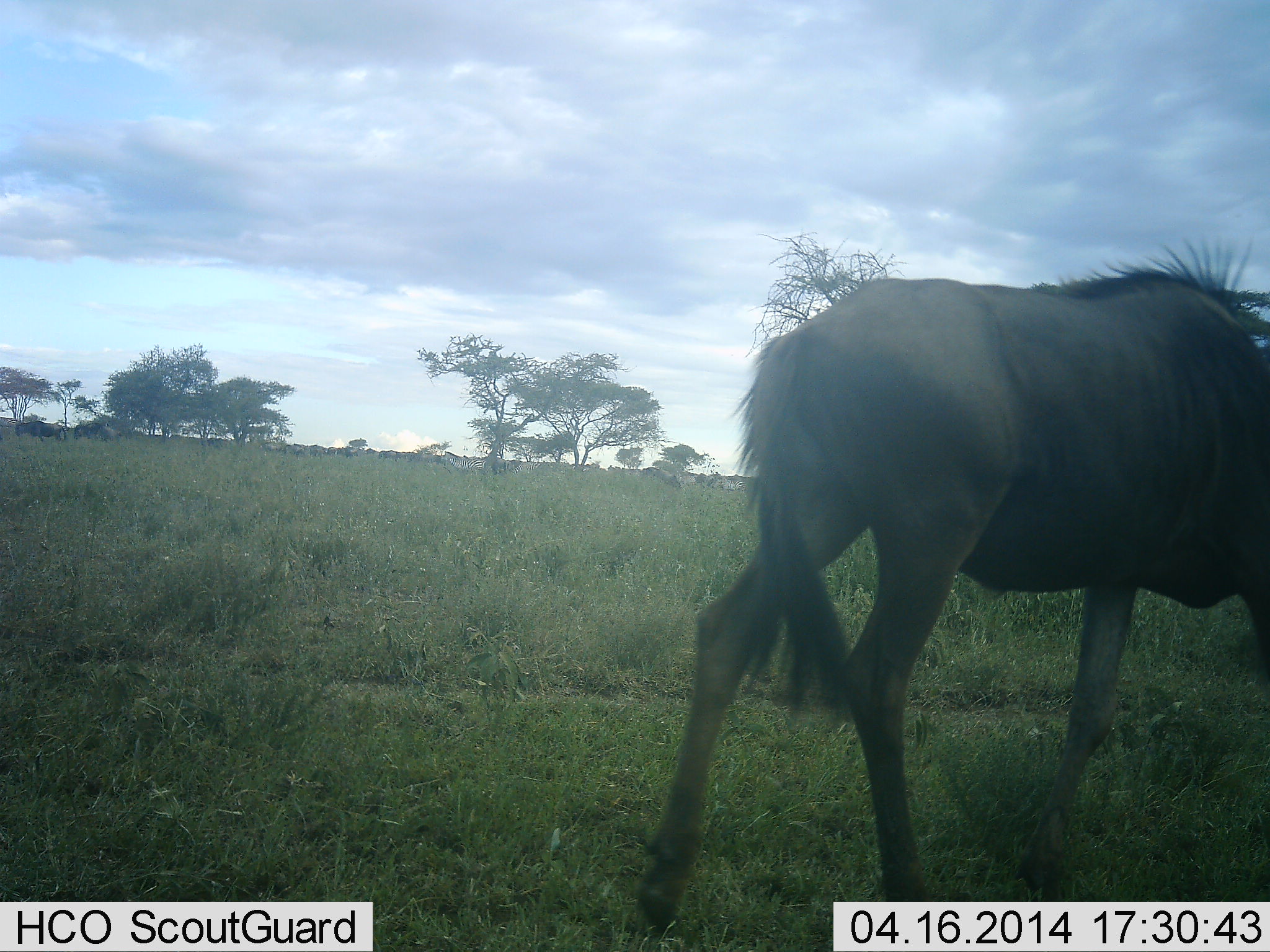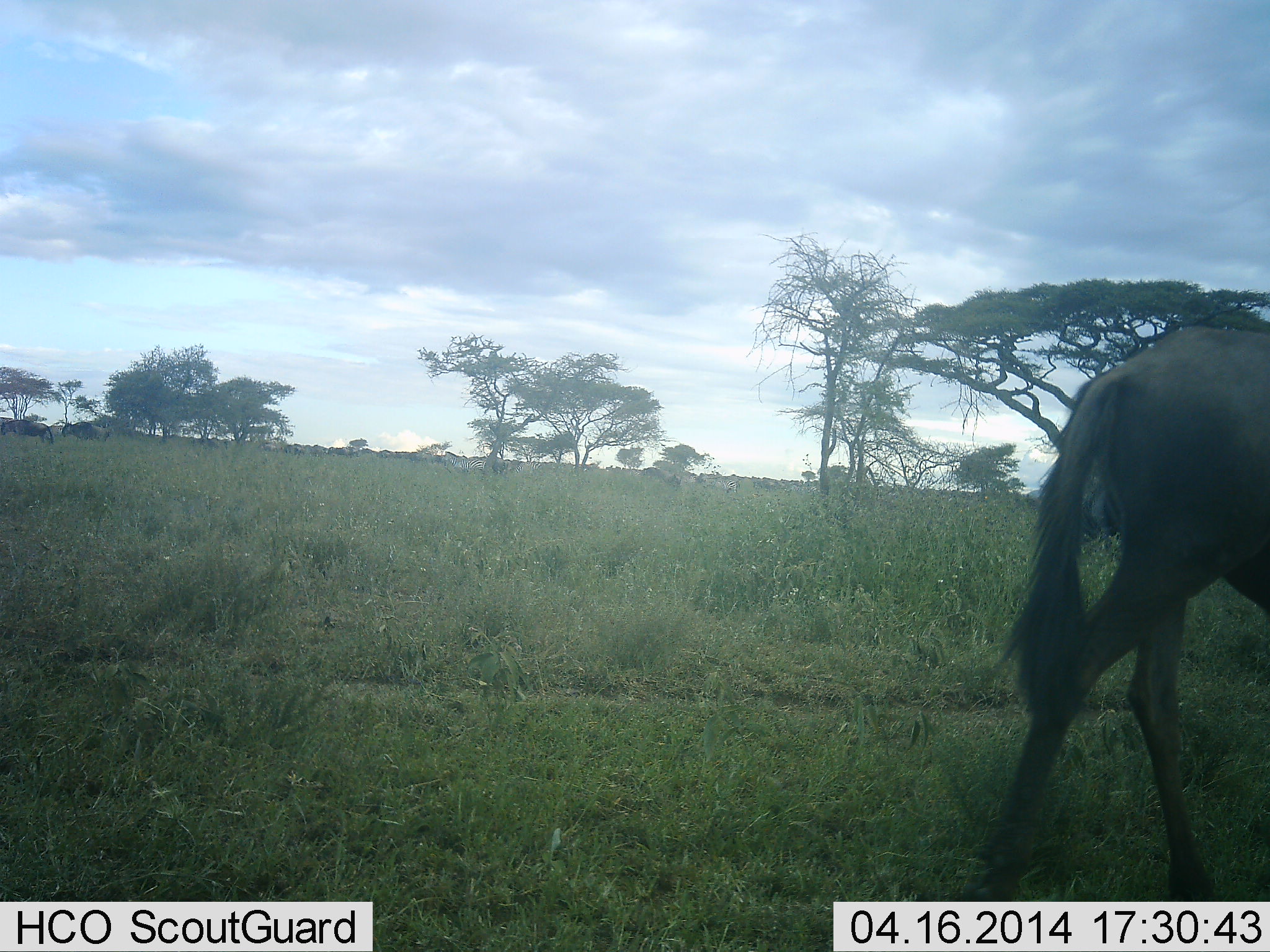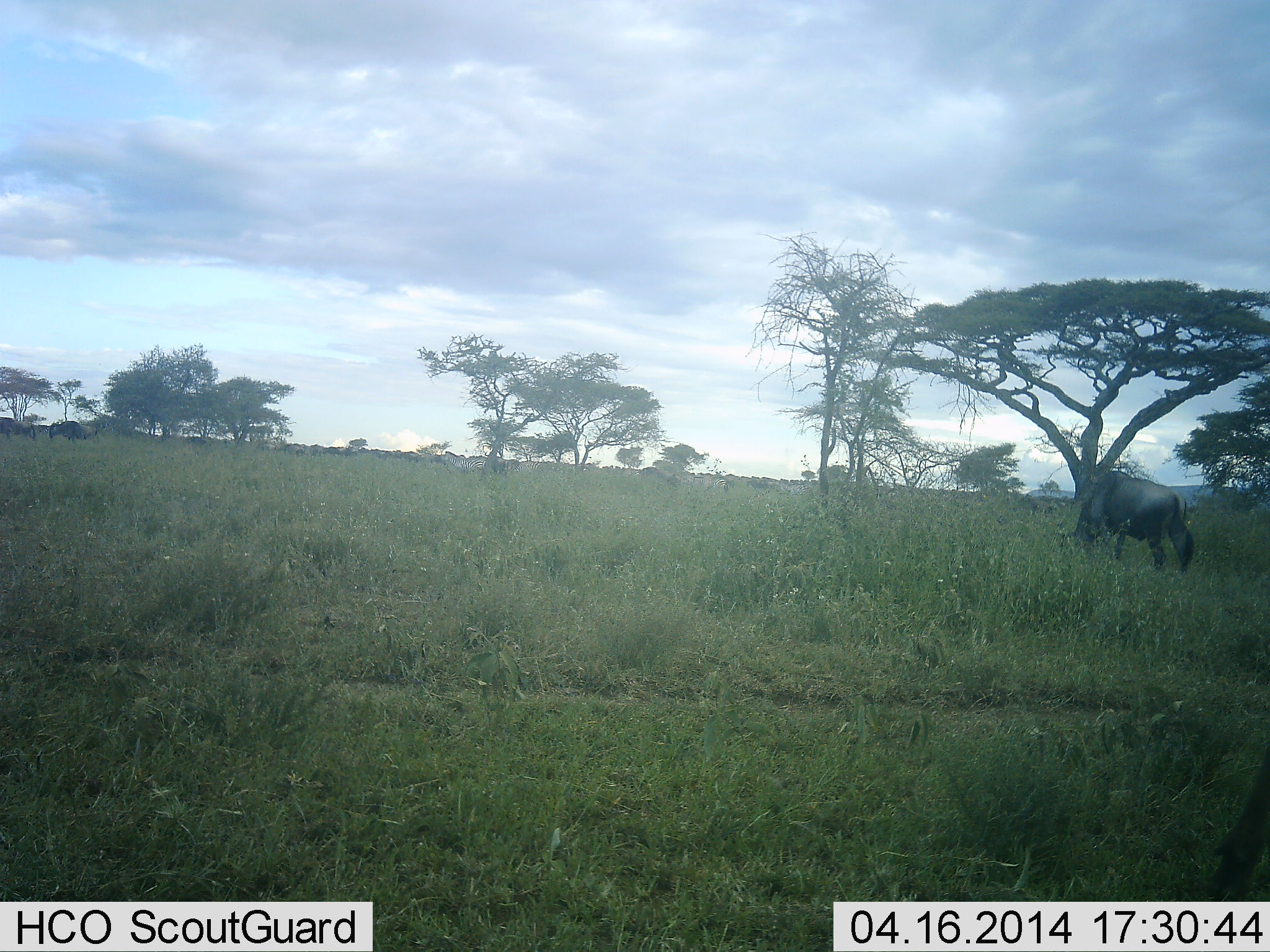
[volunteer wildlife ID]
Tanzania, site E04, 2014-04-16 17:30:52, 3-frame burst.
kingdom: Animalia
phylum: Chordata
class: Mammalia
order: Artiodactyla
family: Bovidae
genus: Connochaetes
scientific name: Connochaetes taurinus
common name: blue wildebeest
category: wildebeest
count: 3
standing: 8%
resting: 0%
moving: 92%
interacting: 0%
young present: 0%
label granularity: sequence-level